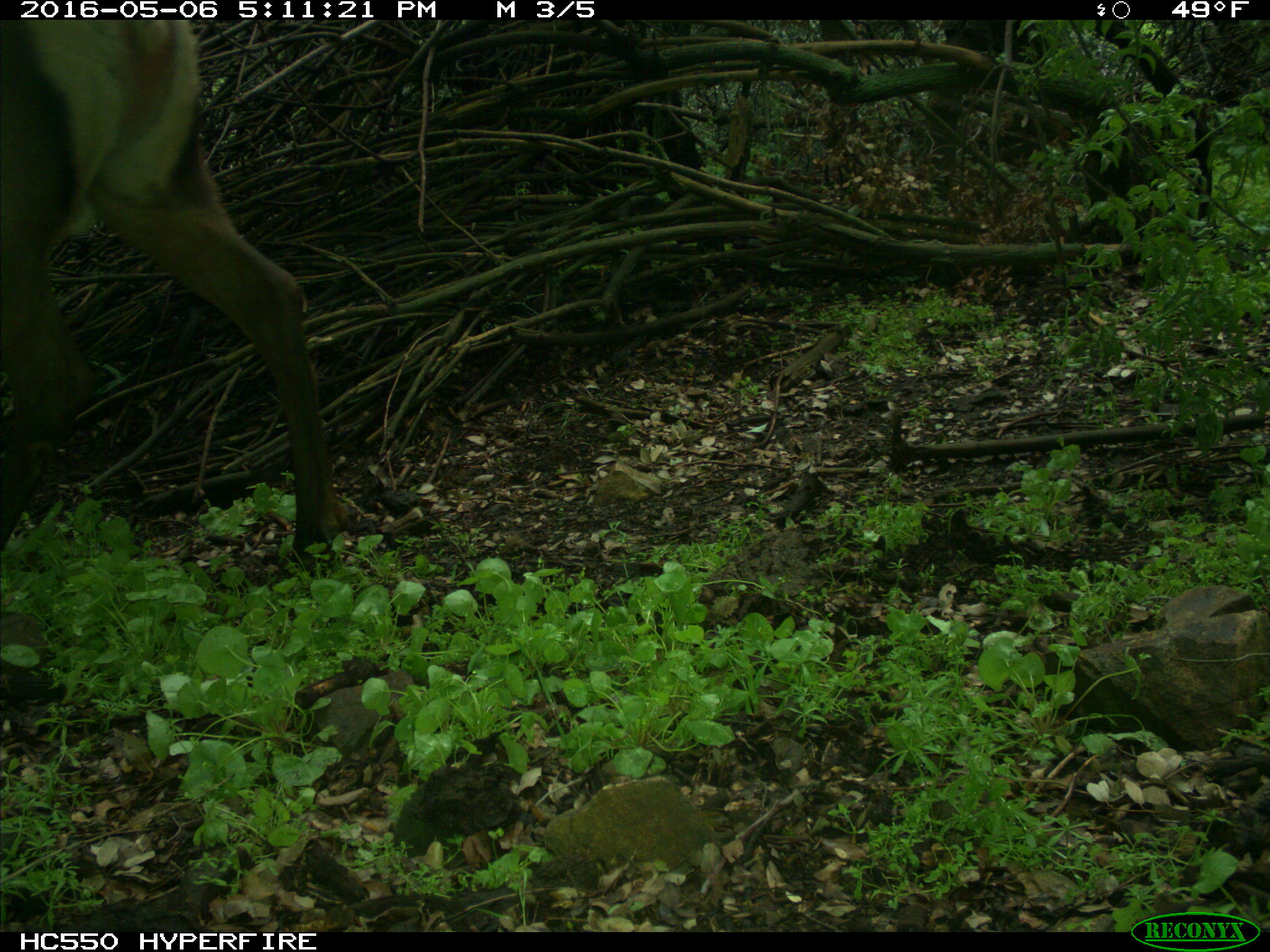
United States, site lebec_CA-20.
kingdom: Animalia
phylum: Chordata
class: Mammalia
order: Artiodactyla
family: Cervidae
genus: Cervus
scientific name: Cervus canadensis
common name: elk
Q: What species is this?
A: Cervus canadensis (elk).